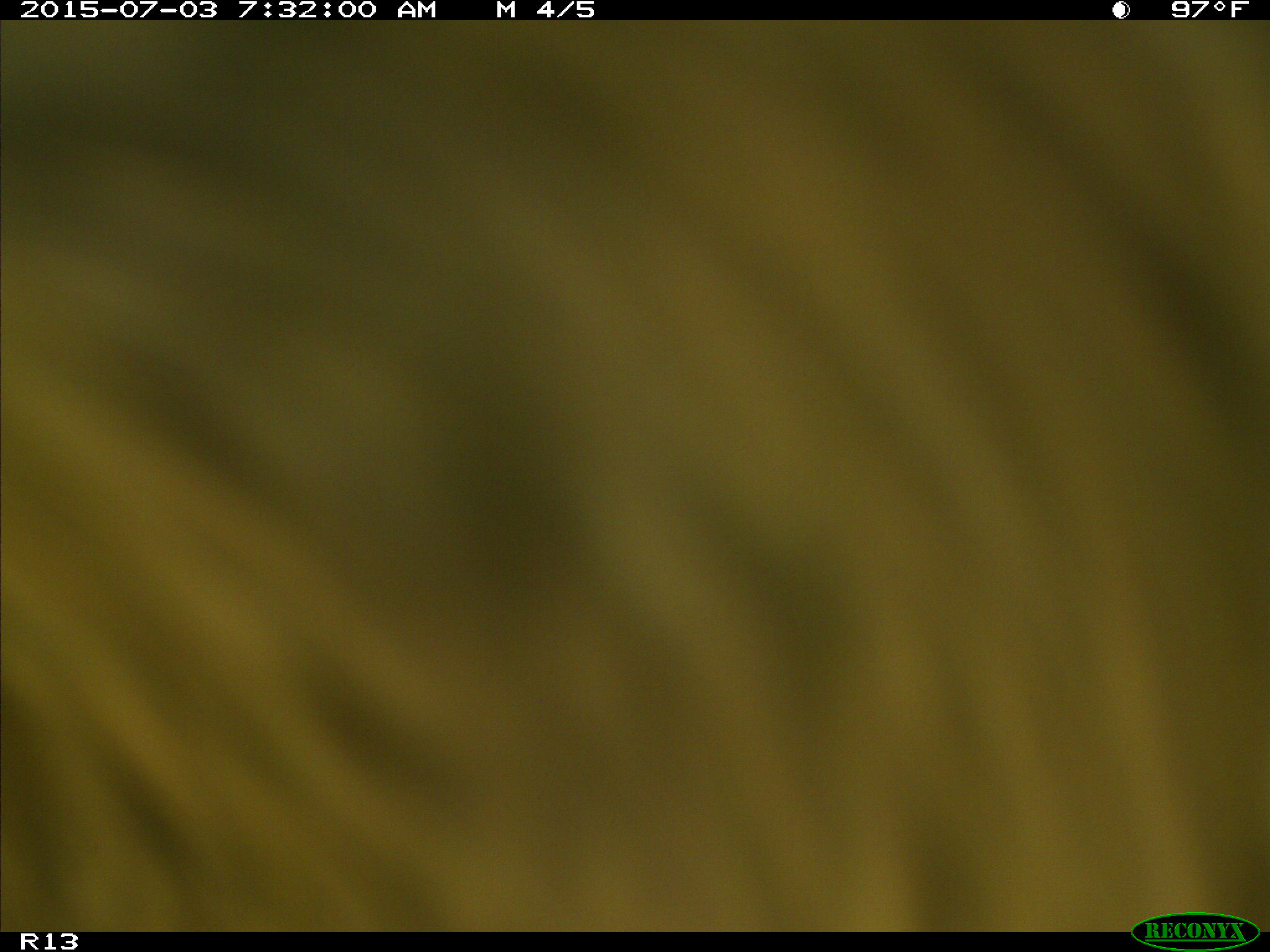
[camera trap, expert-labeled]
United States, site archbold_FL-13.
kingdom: Animalia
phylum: Chordata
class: Mammalia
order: Artiodactyla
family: Bovidae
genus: Bos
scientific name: Bos taurus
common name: domestic cow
Bos taurus (domestic cow).